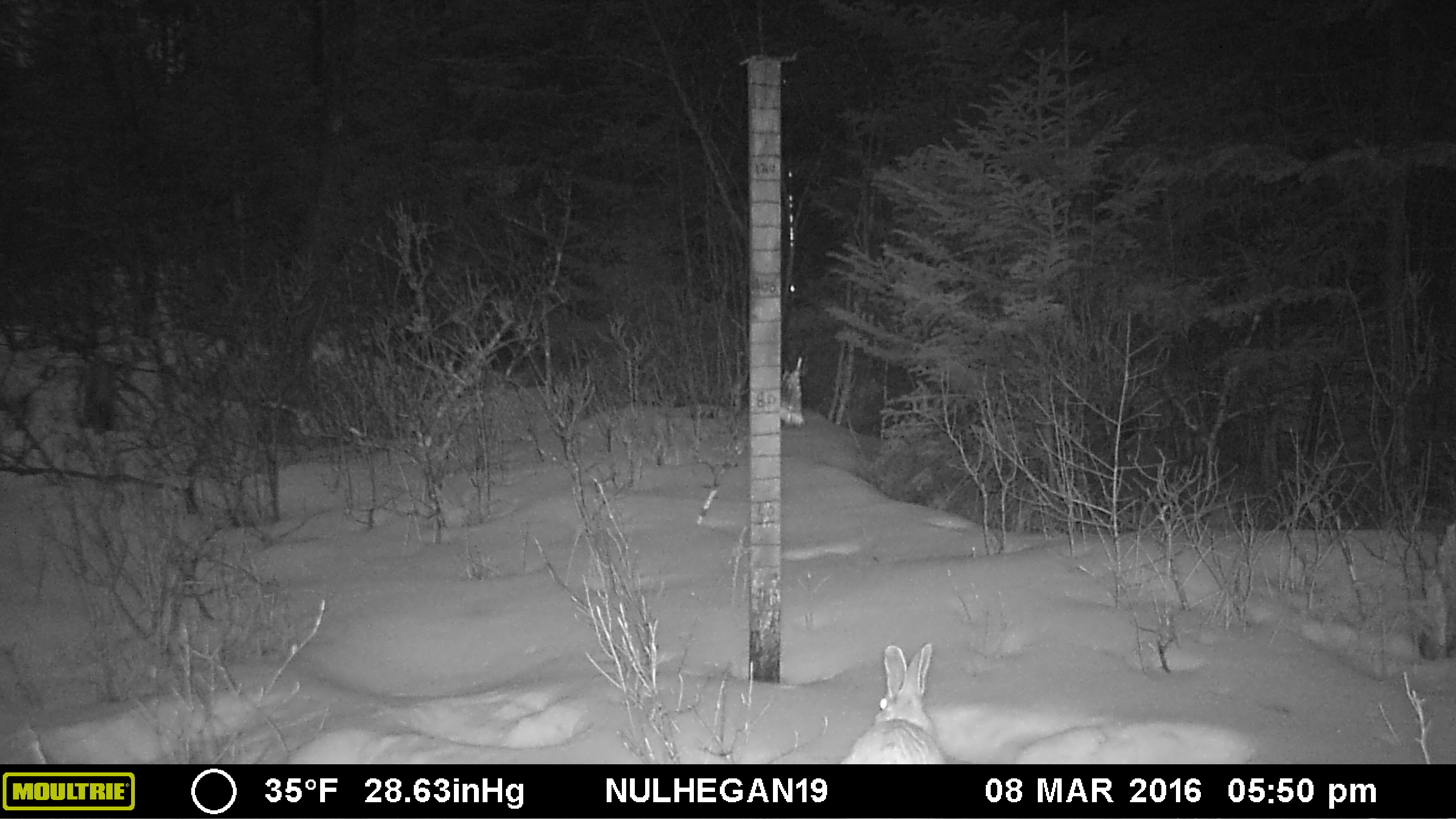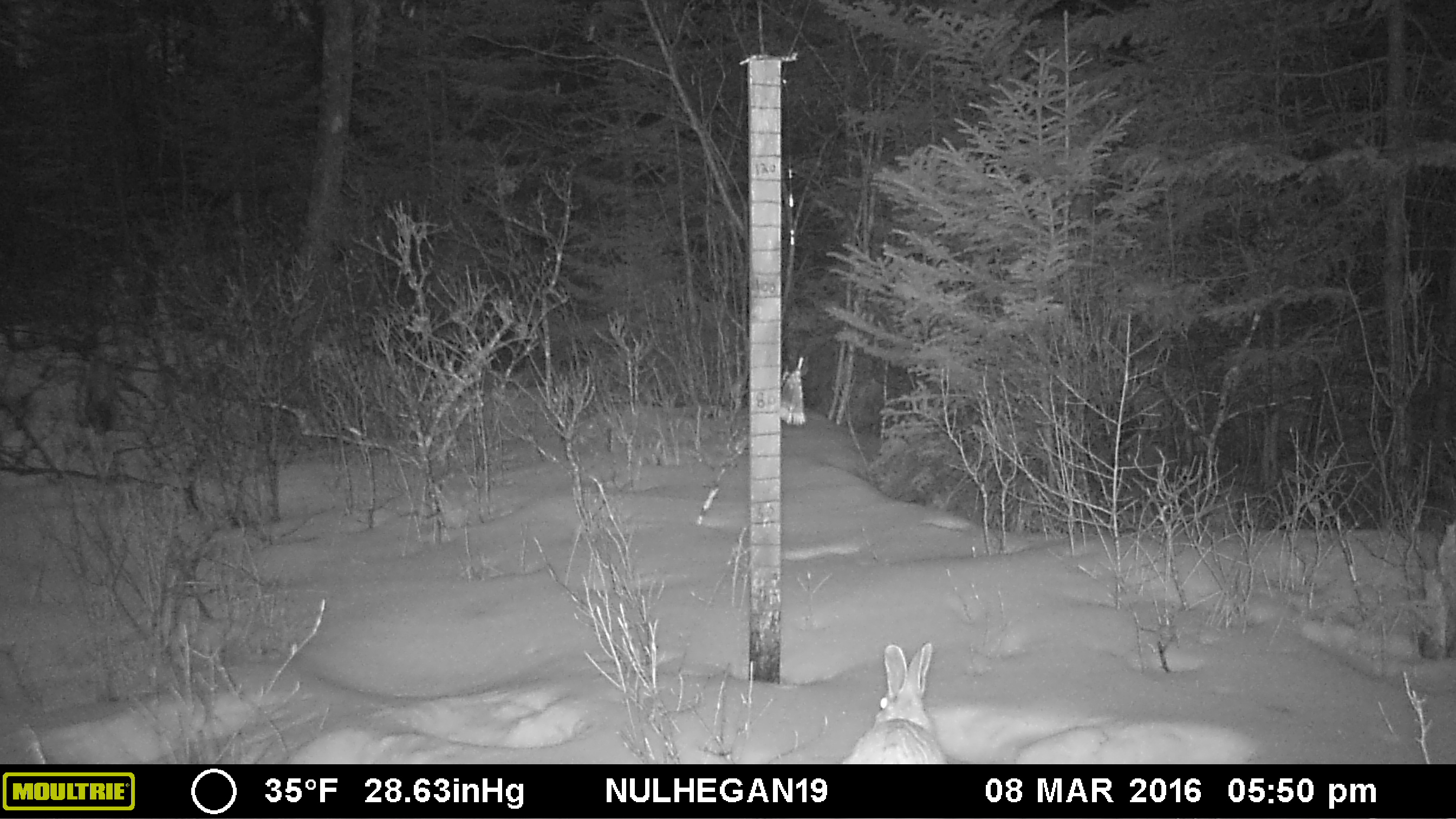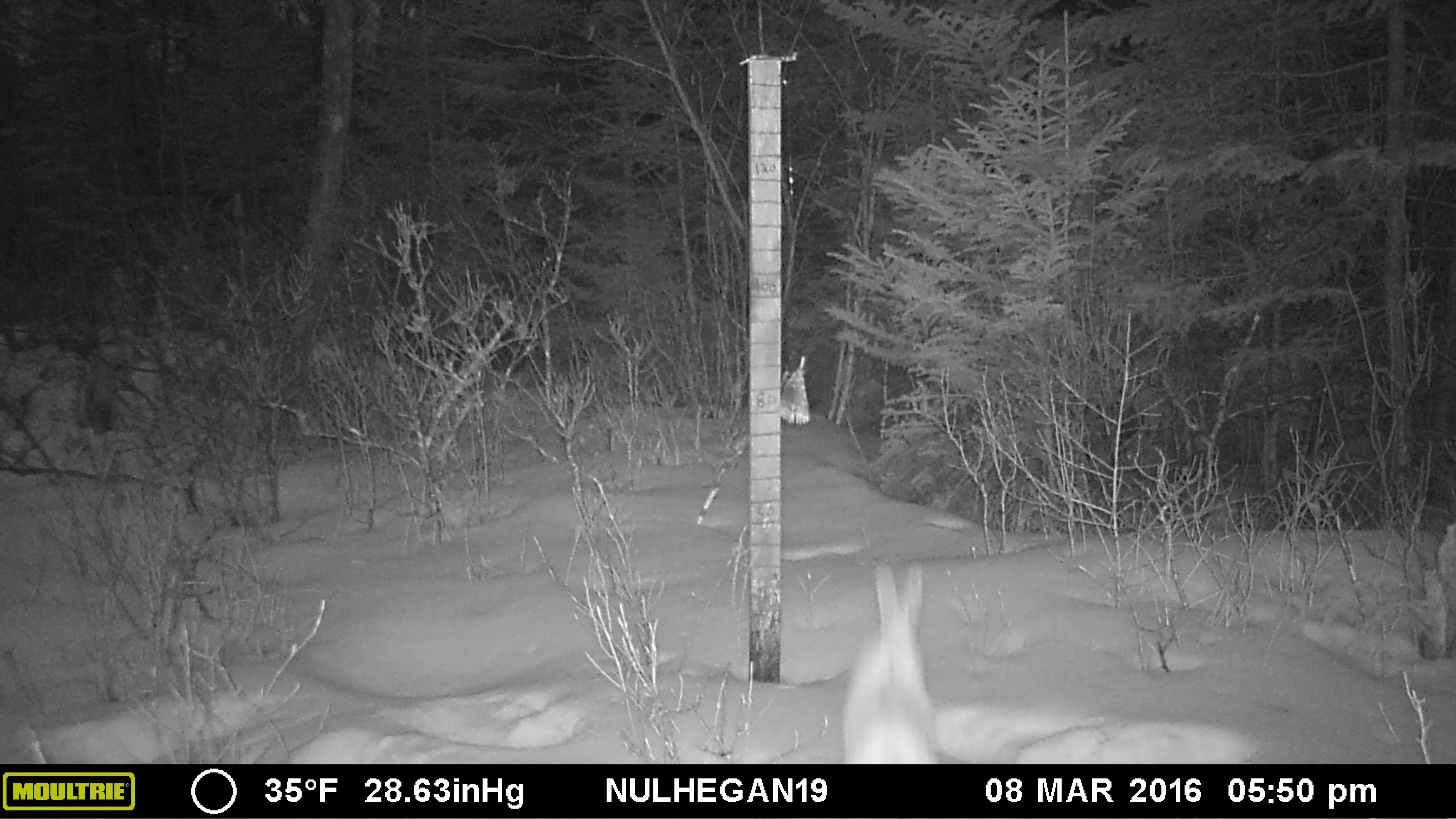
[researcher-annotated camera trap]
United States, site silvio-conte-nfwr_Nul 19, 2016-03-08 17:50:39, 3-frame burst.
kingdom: Animalia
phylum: Chordata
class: Mammalia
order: Lagomorpha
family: Leporidae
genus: Lepus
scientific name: Lepus americanus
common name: snowshoe hare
Snowshoe hare (Lepus americanus).